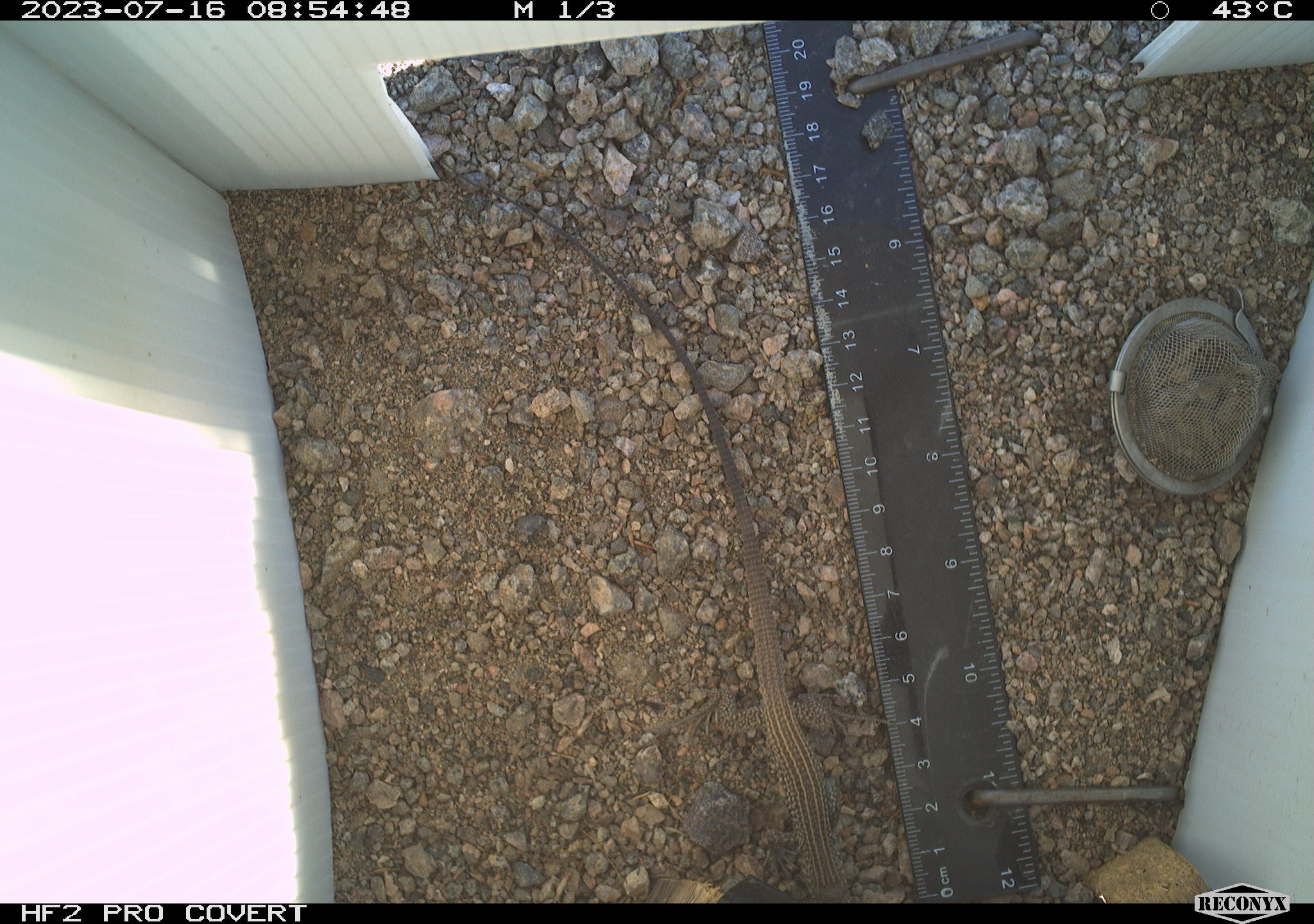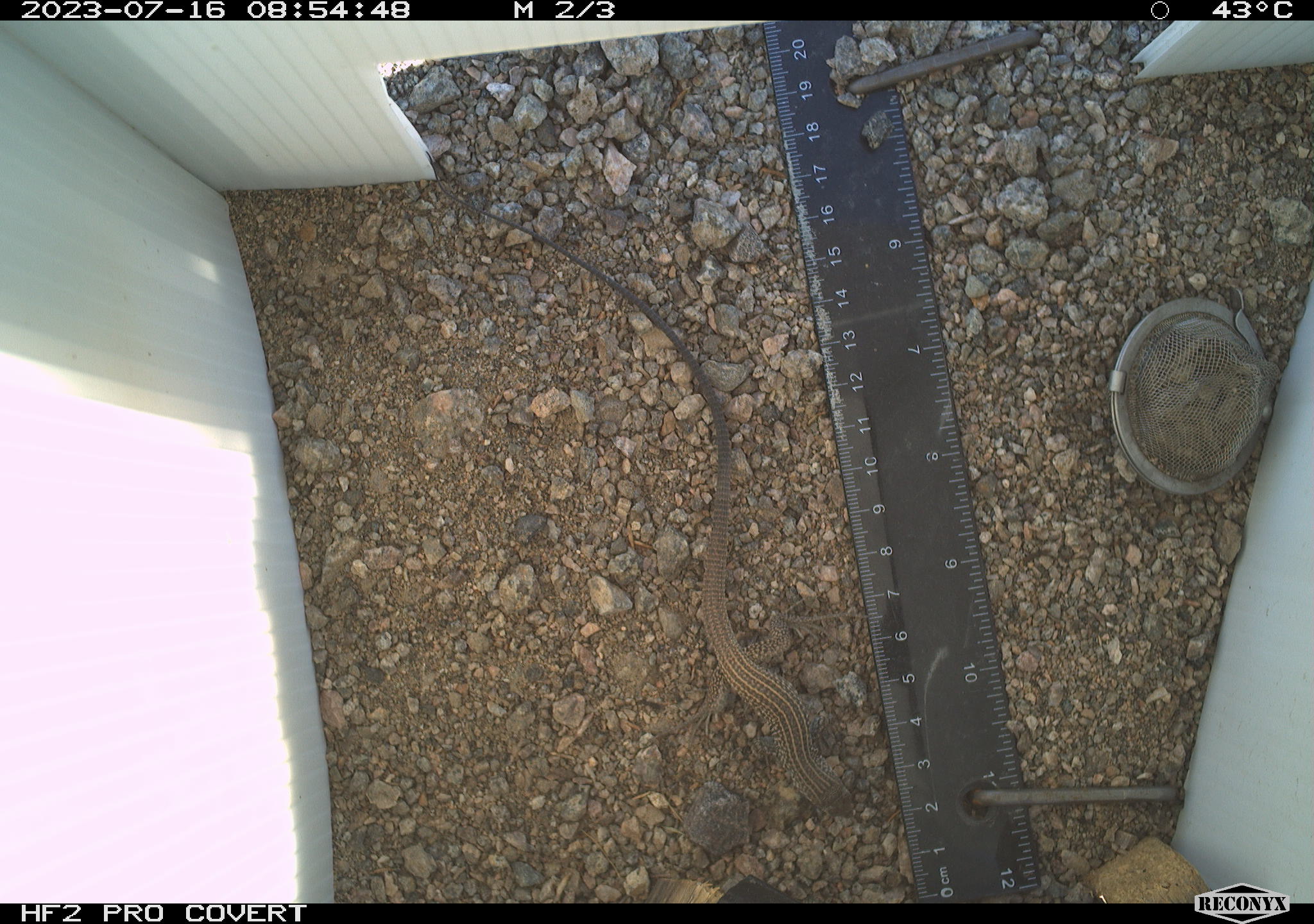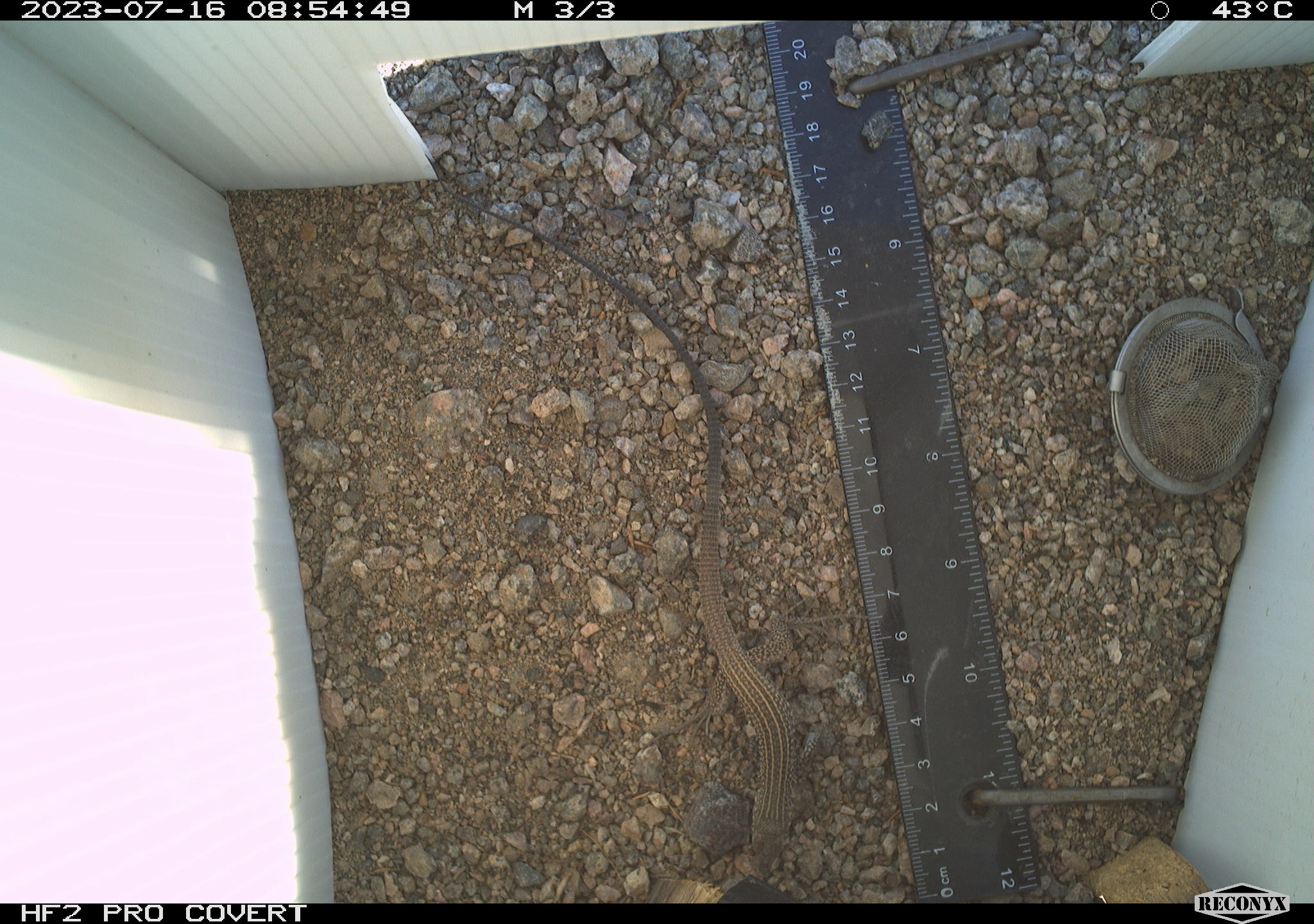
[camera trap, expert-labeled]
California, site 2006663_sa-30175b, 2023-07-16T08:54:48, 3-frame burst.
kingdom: Animalia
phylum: Chordata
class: Reptilia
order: Squamata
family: Teiidae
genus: Aspidoscelis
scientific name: Aspidoscelis tigris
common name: western whiptail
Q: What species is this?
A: Western whiptail (Aspidoscelis tigris).